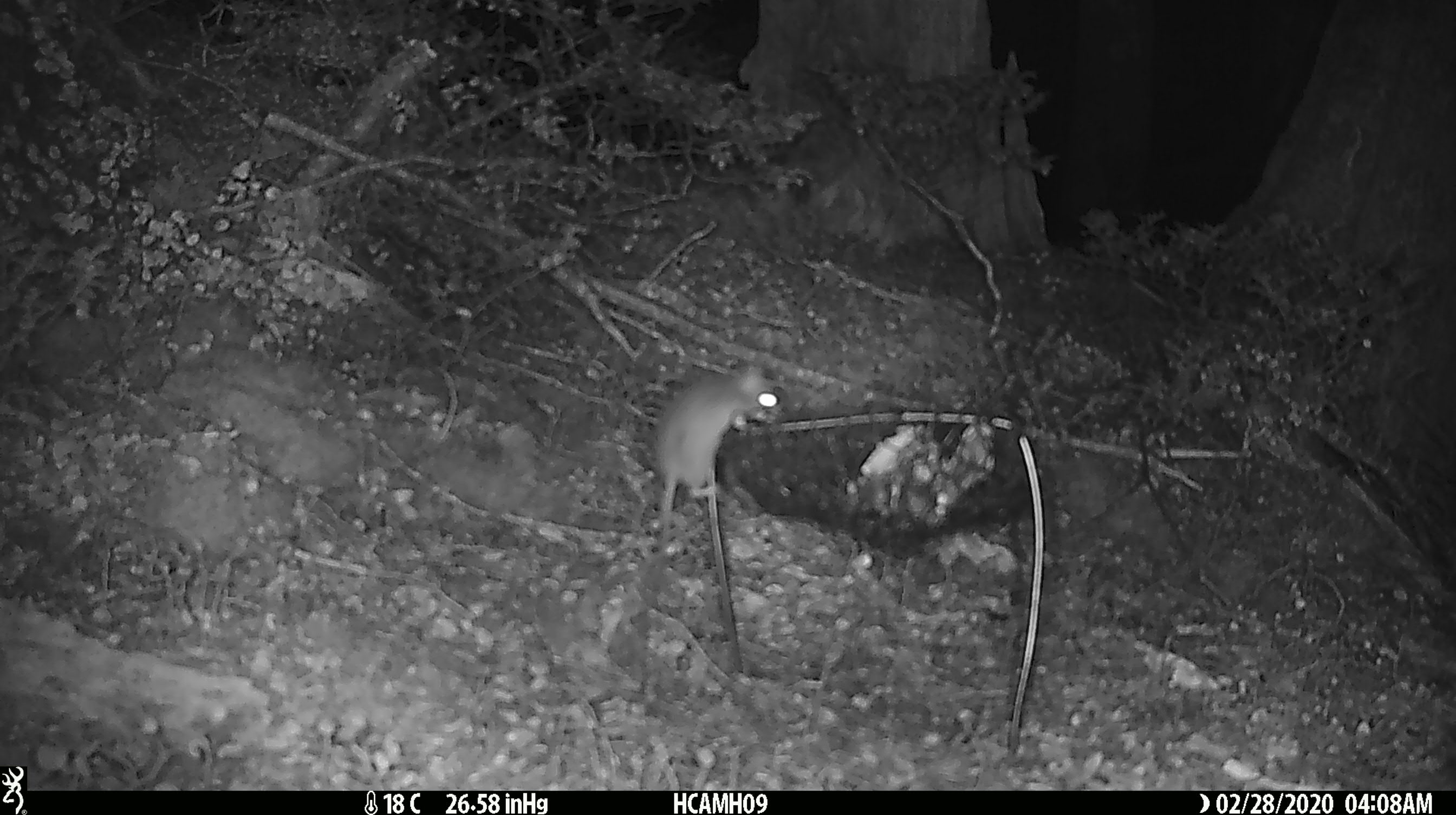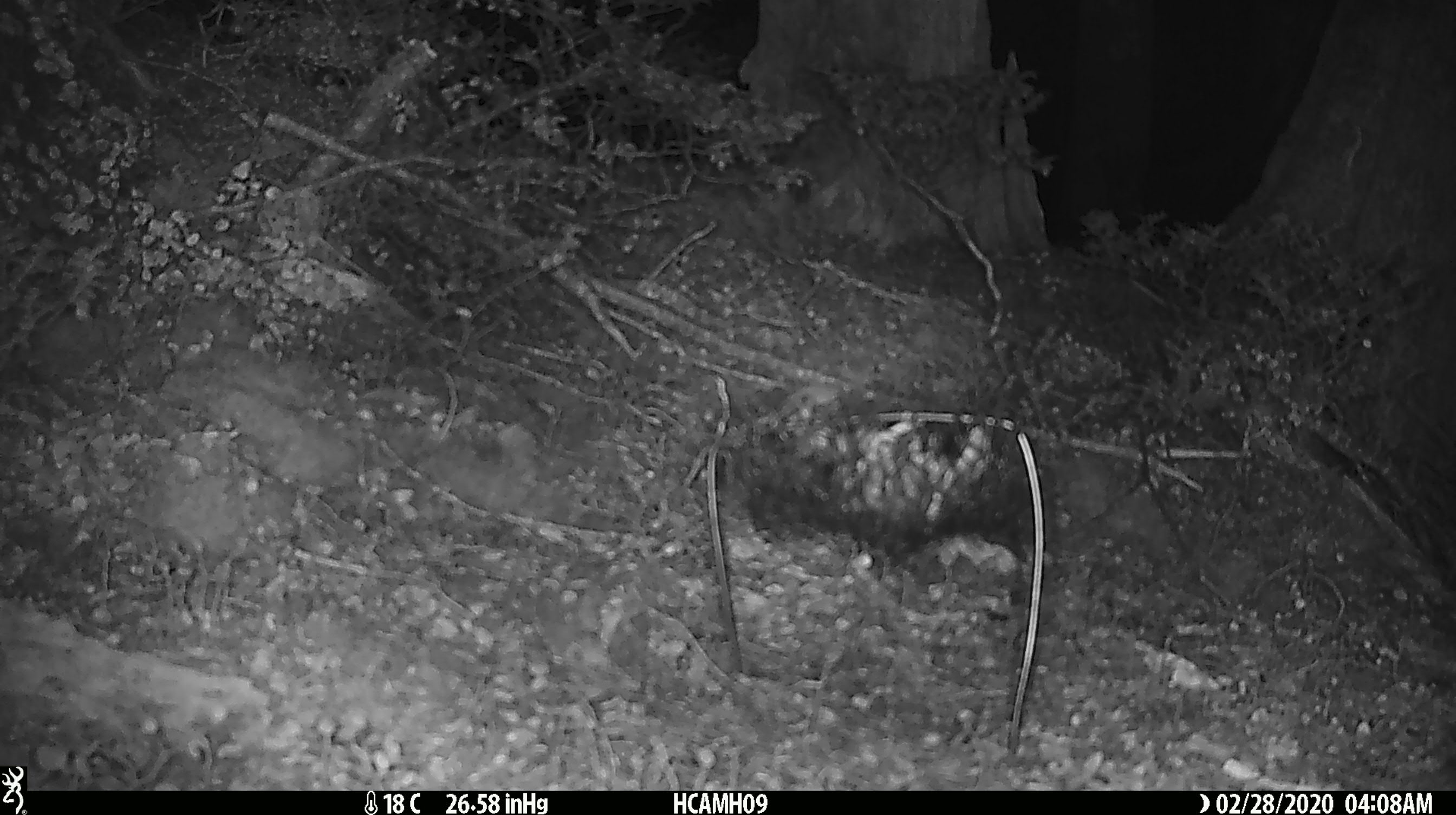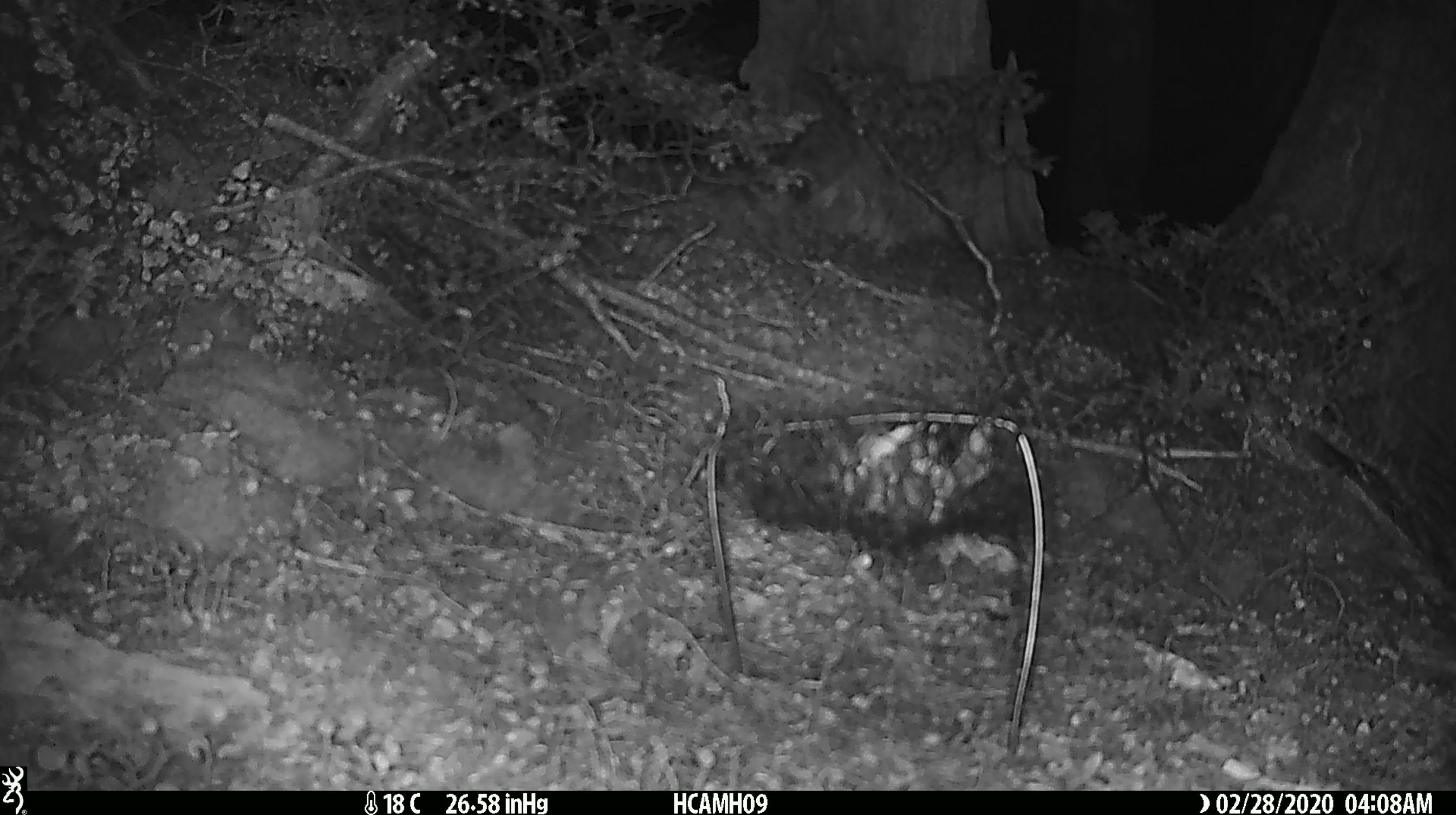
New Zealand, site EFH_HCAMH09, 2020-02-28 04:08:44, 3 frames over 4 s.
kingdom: Animalia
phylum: Chordata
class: Mammalia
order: Rodentia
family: Muridae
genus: Mus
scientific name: Mus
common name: mouse